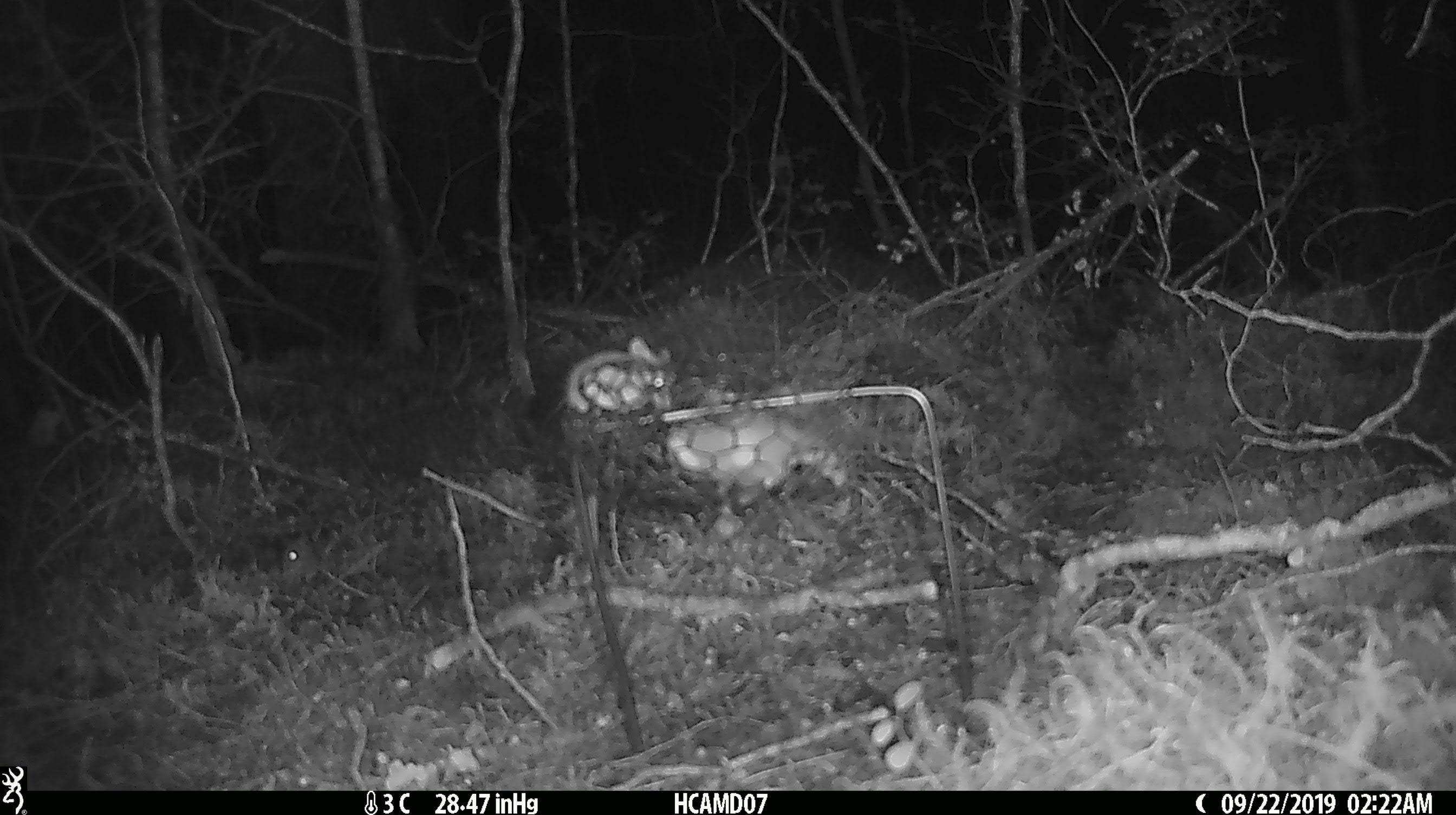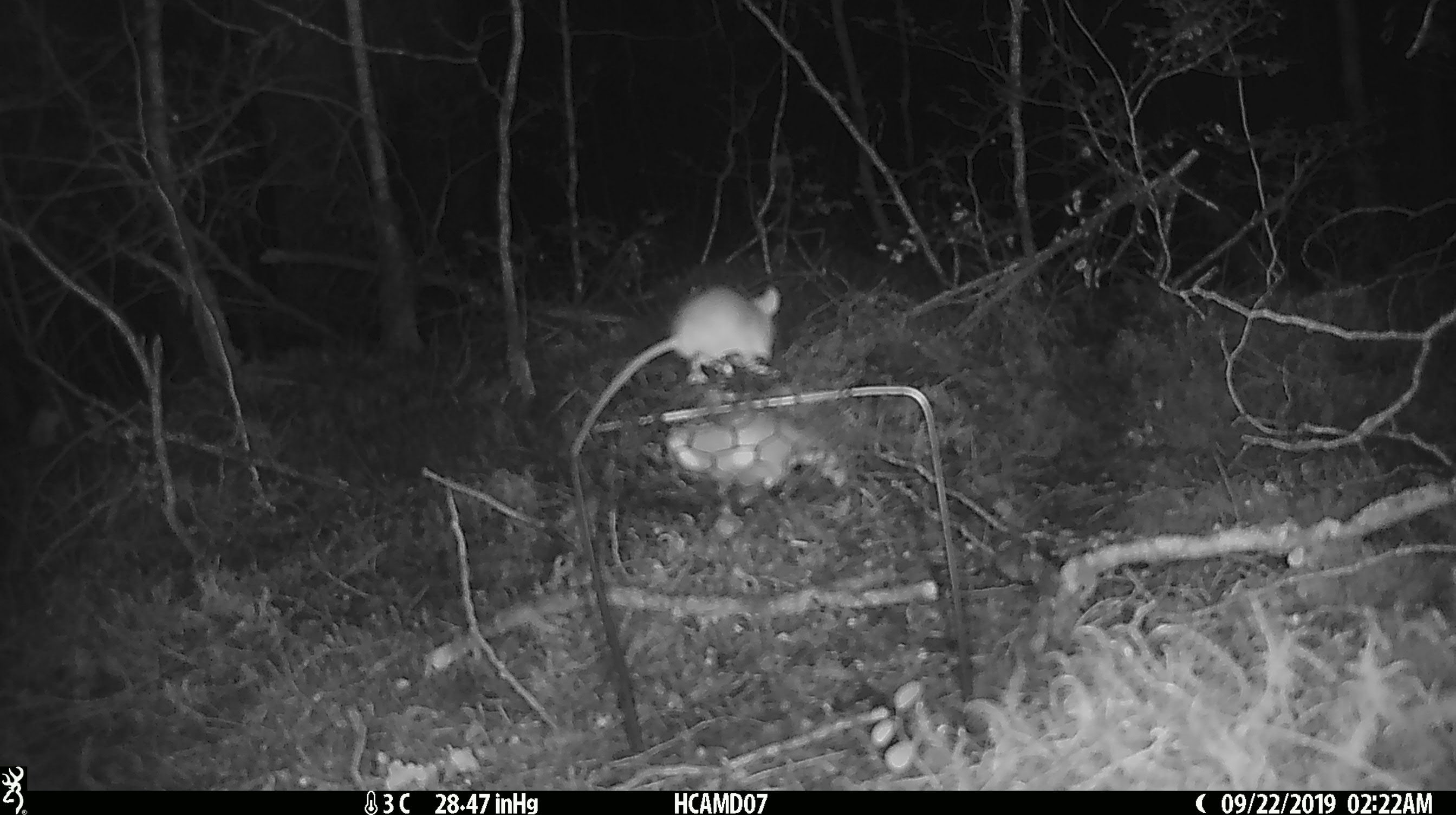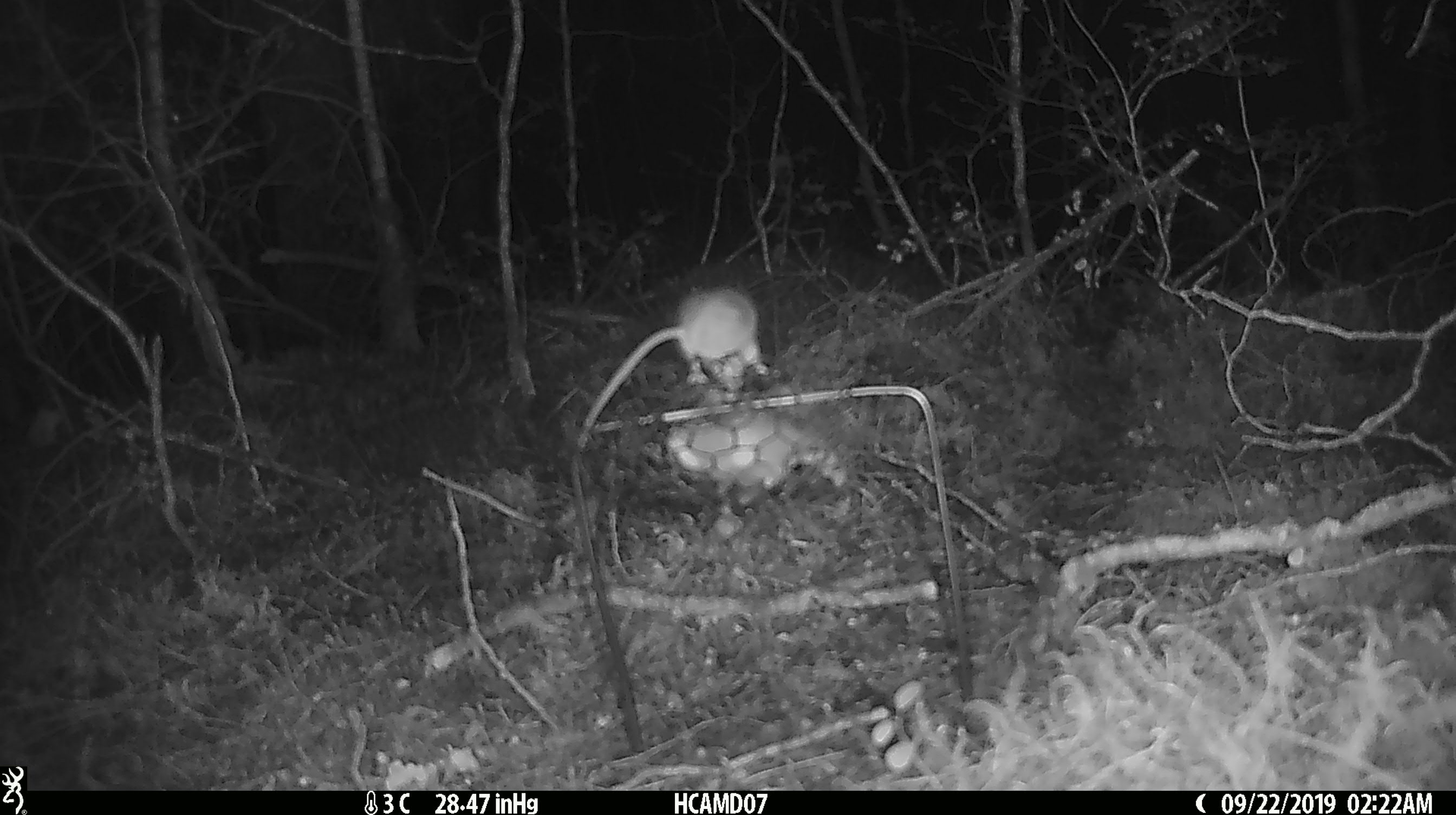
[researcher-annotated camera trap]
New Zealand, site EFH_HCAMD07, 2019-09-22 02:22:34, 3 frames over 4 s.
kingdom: Animalia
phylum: Chordata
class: Mammalia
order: Rodentia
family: Muridae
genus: Mus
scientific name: Mus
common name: mouse